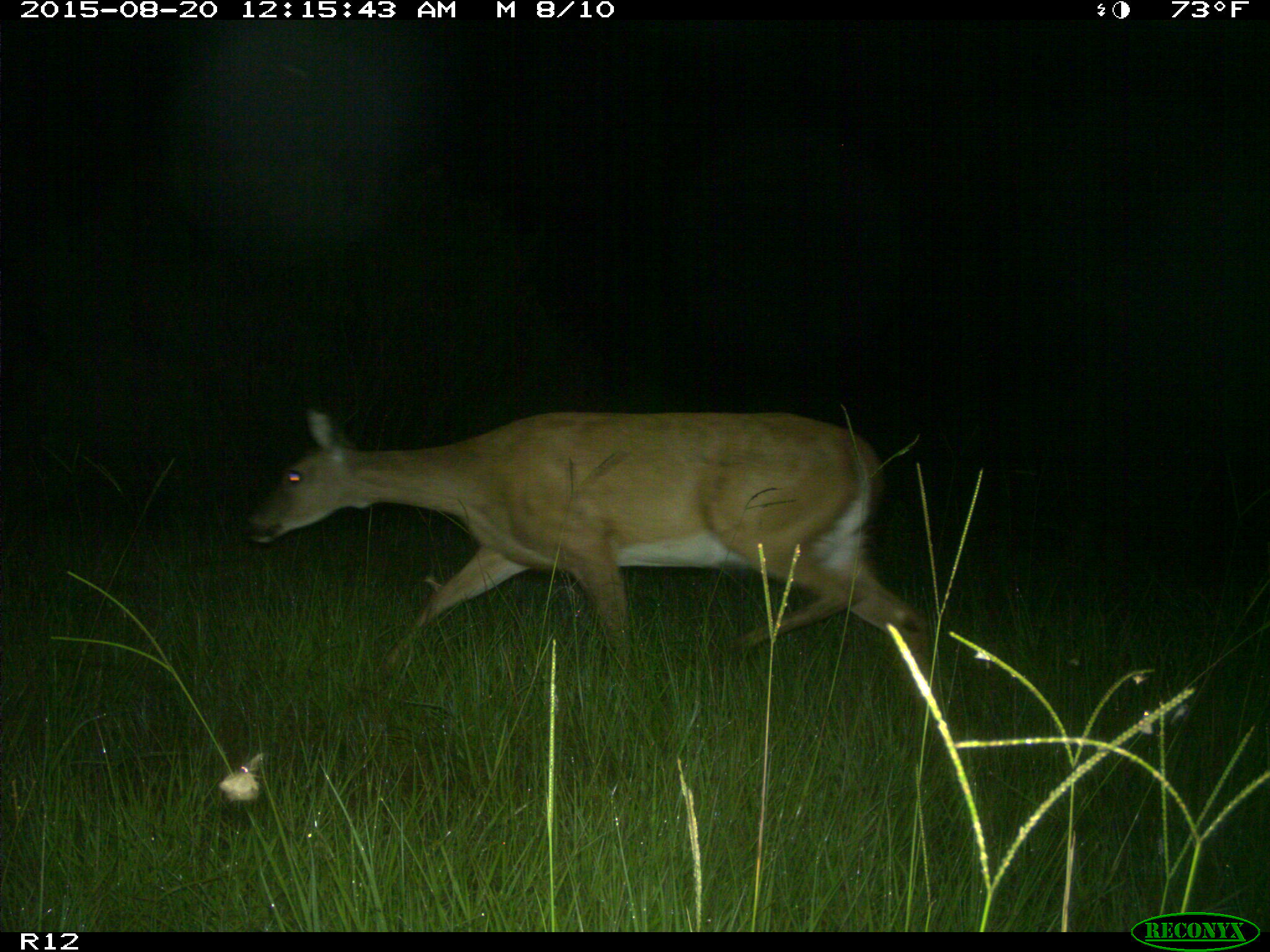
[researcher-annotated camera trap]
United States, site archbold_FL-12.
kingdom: Animalia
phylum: Chordata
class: Mammalia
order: Artiodactyla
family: Cervidae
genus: Odocoileus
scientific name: Odocoileus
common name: deer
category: unidentified deer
Unidentified deer (deer) (Odocoileus).